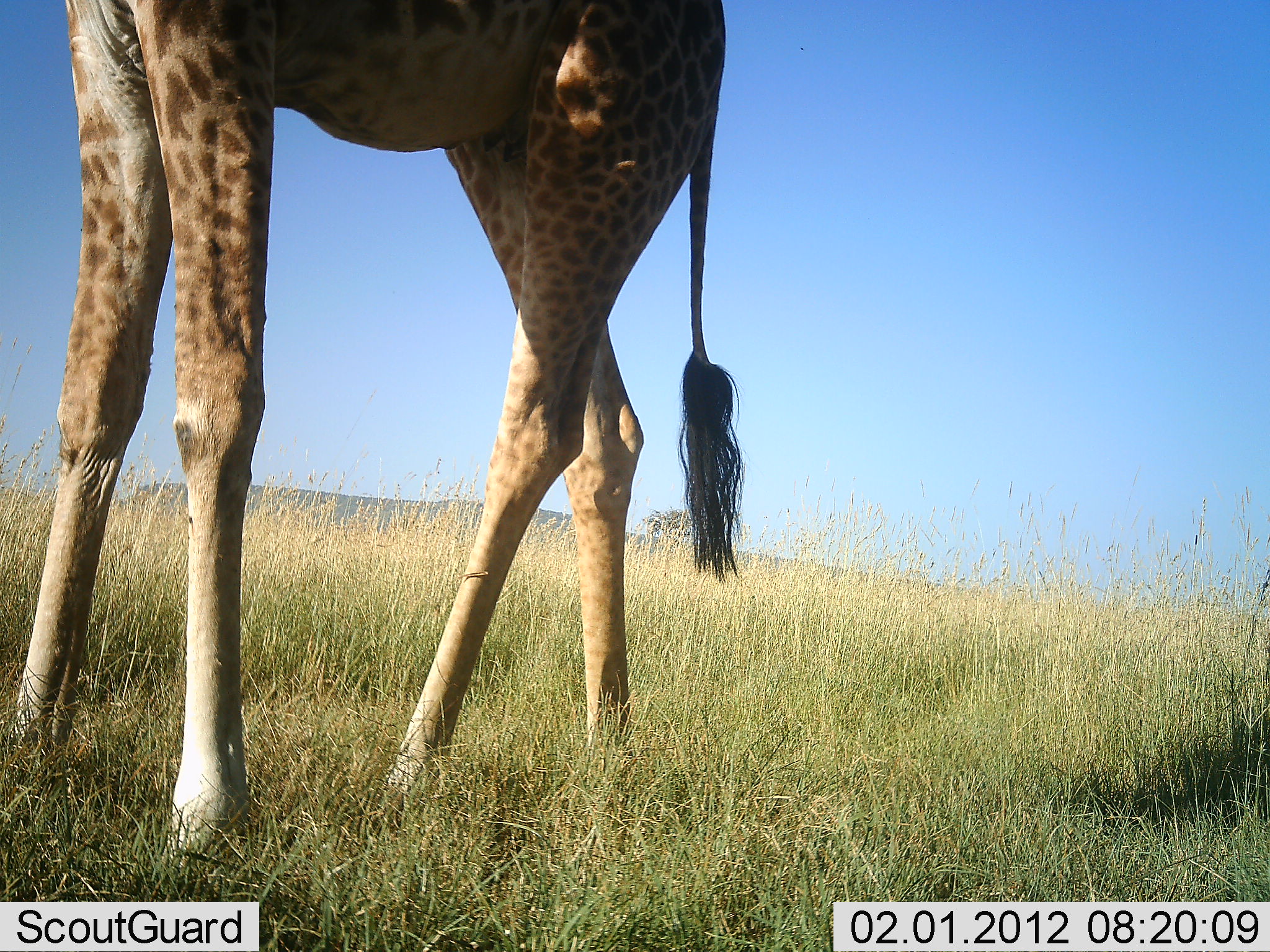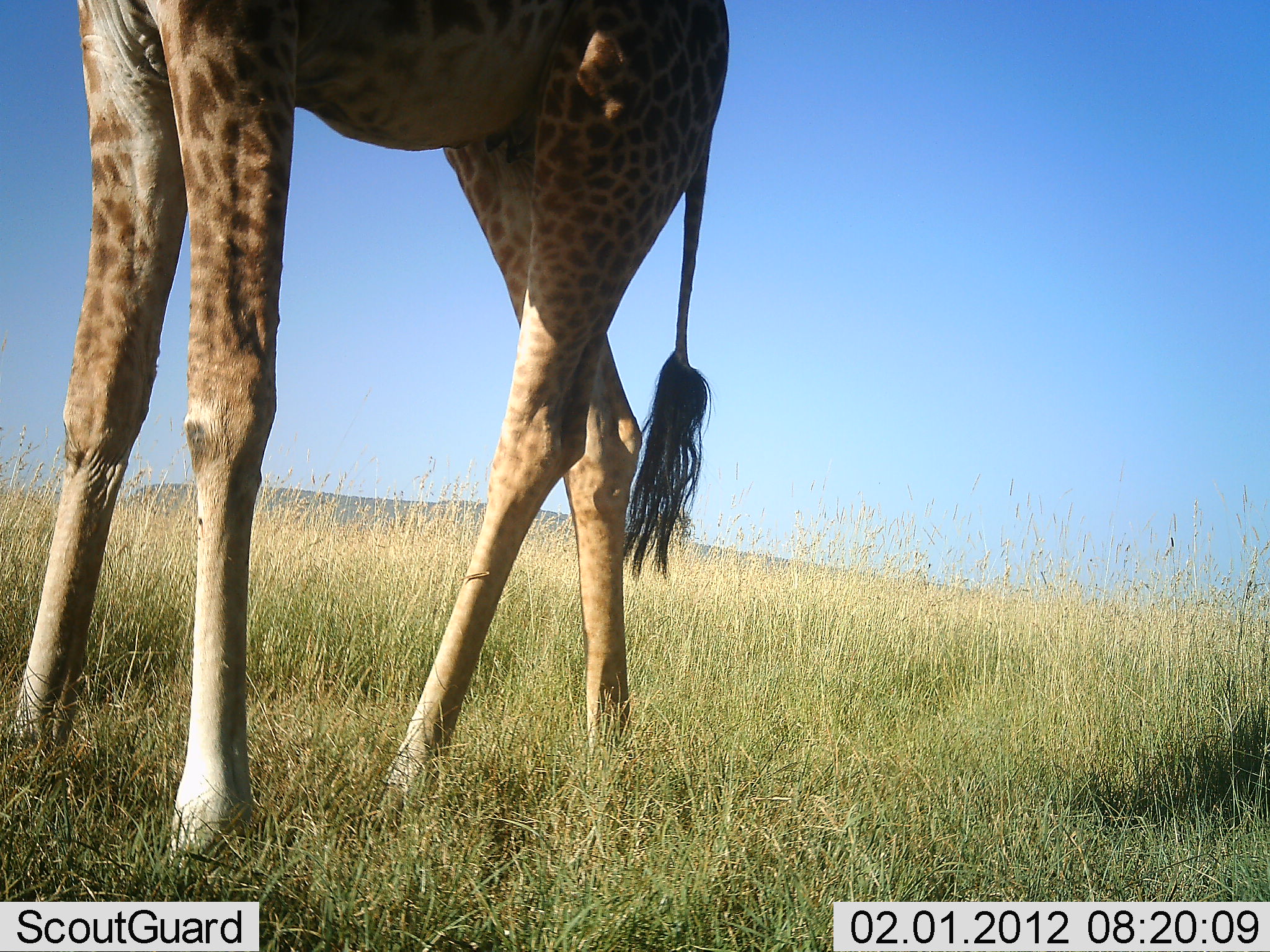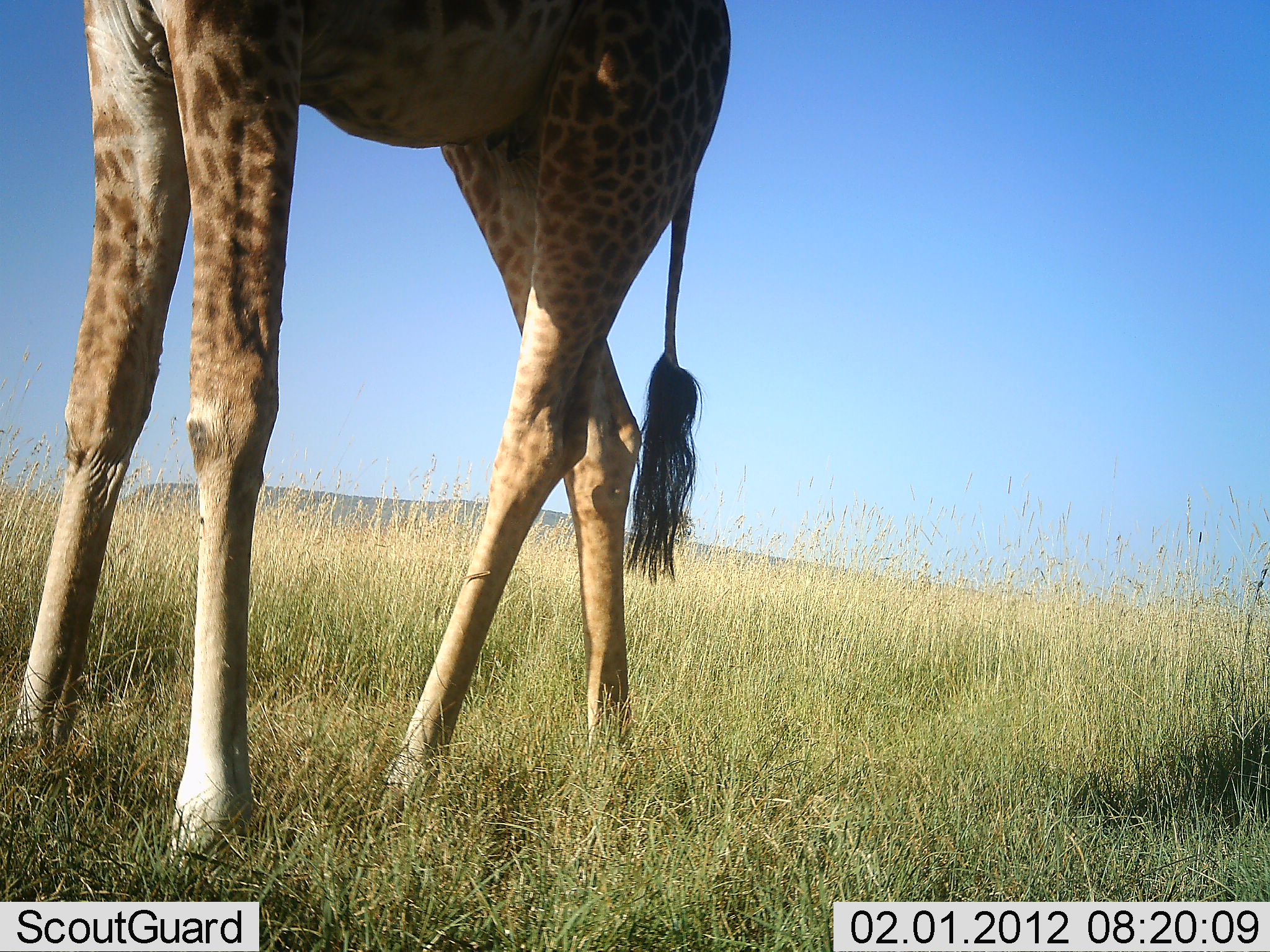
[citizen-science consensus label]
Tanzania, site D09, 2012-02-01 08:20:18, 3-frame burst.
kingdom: Animalia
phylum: Chordata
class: Mammalia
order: Artiodactyla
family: Giraffidae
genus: Giraffa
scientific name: Giraffa camelopardalis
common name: giraffe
Giraffe (Giraffa camelopardalis), count 1. Behavior (volunteer vote fractions): standing 97%, resting 0%, moving 3%, interacting 0%. Young present (vote fraction): 0%. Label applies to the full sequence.